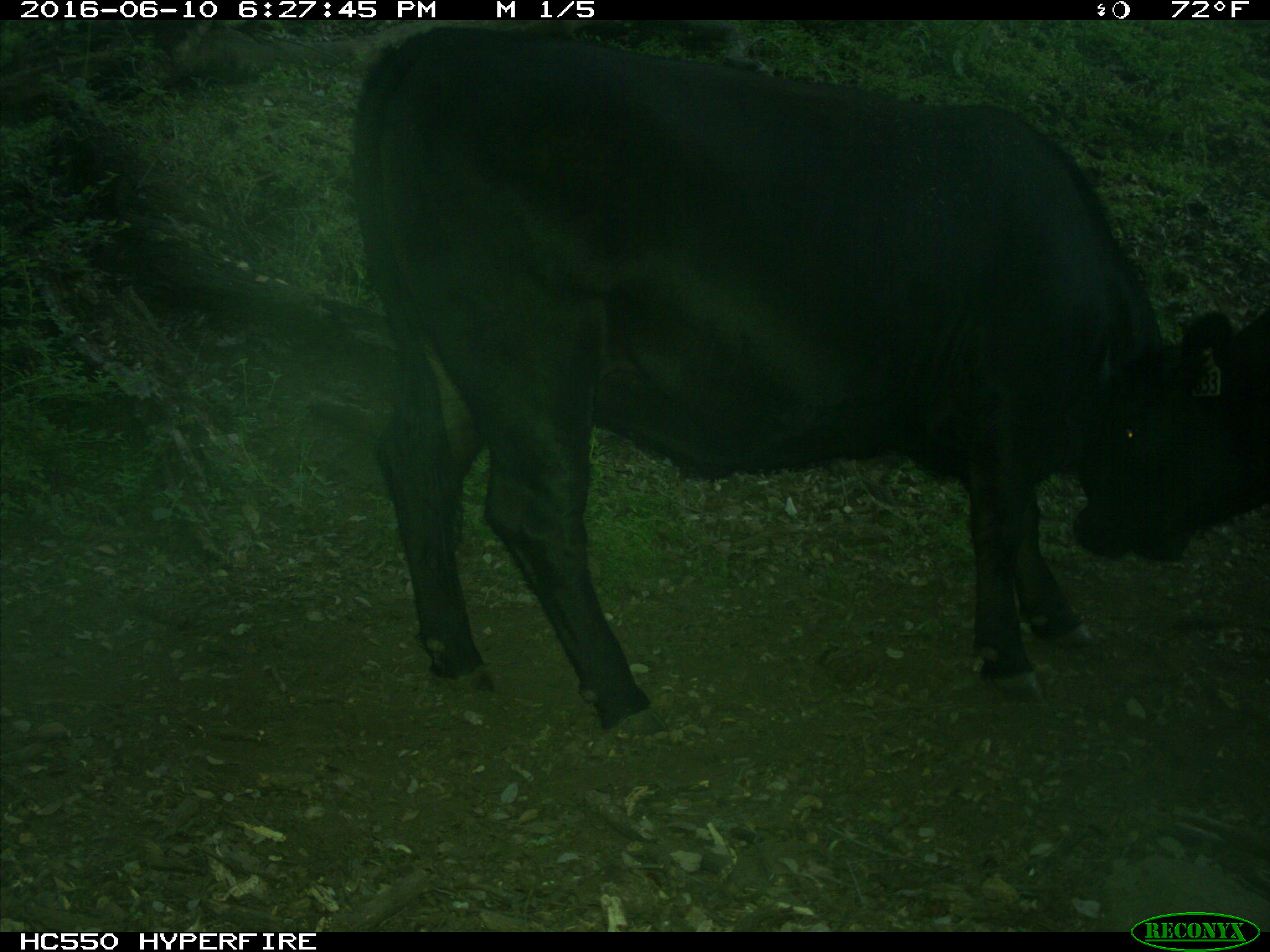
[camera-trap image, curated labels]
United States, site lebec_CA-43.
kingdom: Animalia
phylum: Chordata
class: Mammalia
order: Artiodactyla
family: Bovidae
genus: Bos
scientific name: Bos taurus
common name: domestic cow